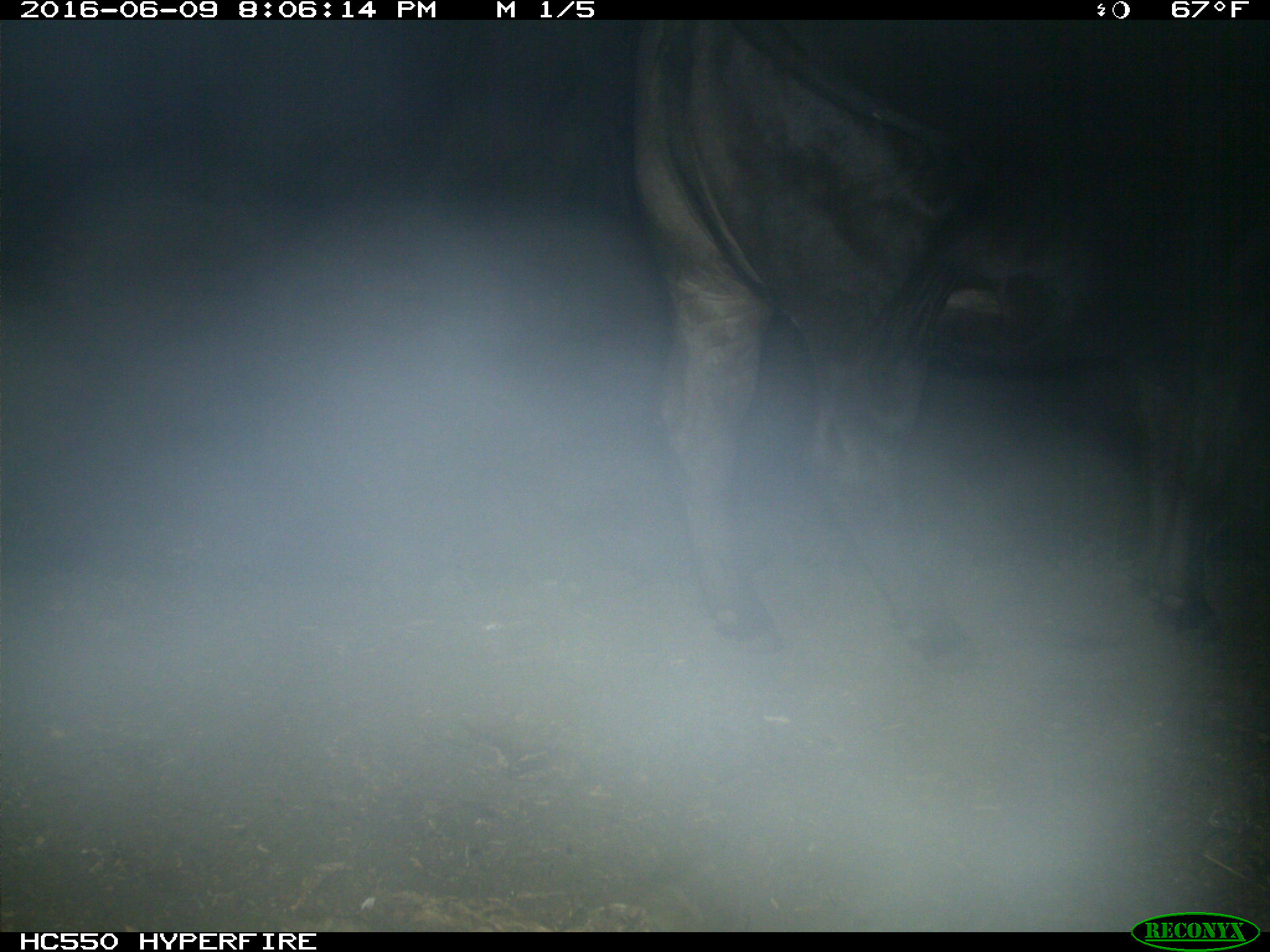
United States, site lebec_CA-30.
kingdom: Animalia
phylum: Chordata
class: Mammalia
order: Artiodactyla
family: Bovidae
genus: Bos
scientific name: Bos taurus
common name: domestic cow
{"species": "Bos taurus (domestic cow)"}